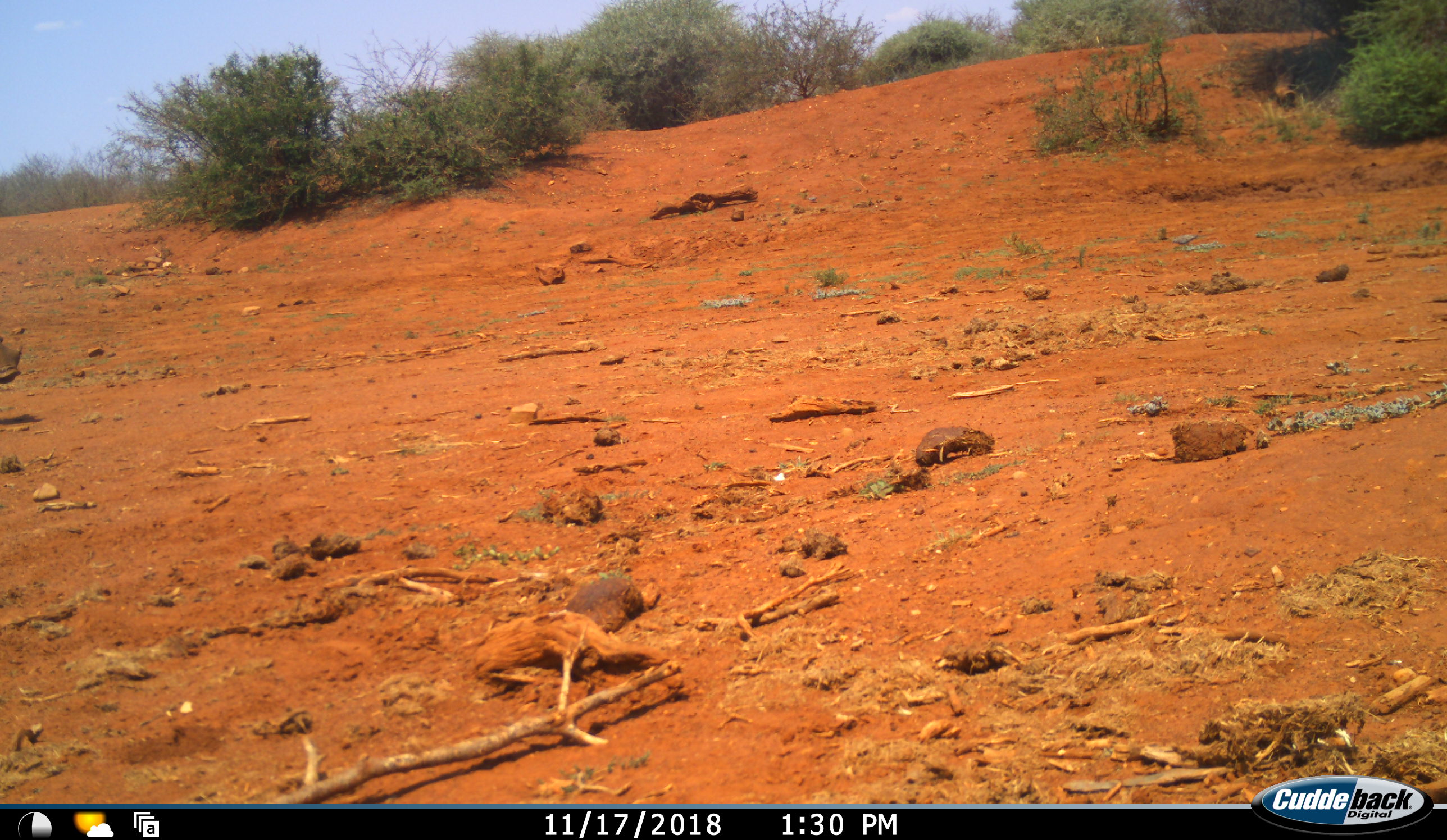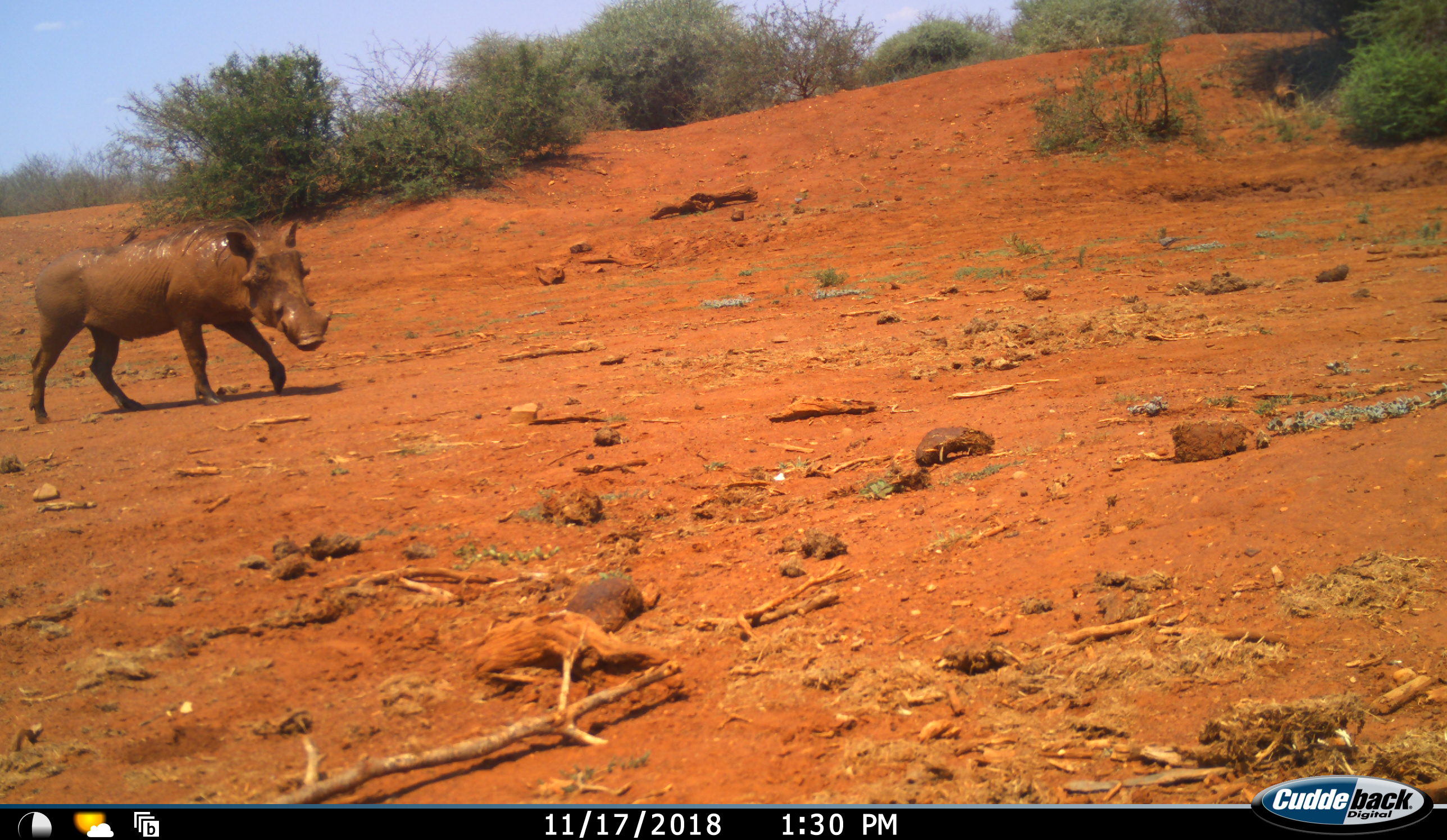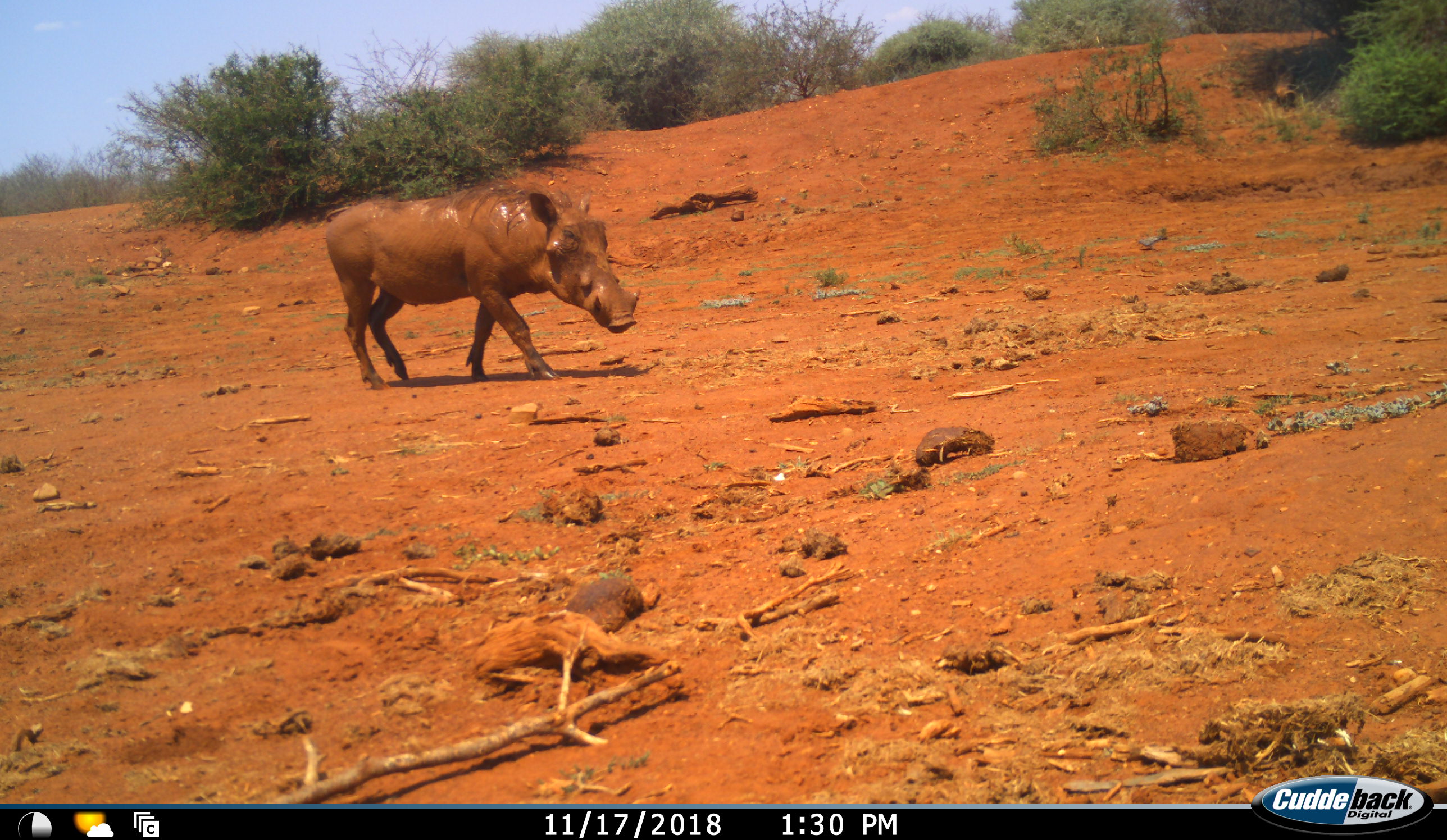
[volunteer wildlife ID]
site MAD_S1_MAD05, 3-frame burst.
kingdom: Animalia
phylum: Chordata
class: Aves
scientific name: Aves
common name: bird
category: birdother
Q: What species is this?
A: Birdother (bird) (Aves).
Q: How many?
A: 1.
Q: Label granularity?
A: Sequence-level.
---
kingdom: Animalia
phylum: Chordata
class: Mammalia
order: Artiodactyla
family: Suidae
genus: Phacochoerus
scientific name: Phacochoerus africanus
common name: warthog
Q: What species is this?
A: Warthog (Phacochoerus africanus).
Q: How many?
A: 1.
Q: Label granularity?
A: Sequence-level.